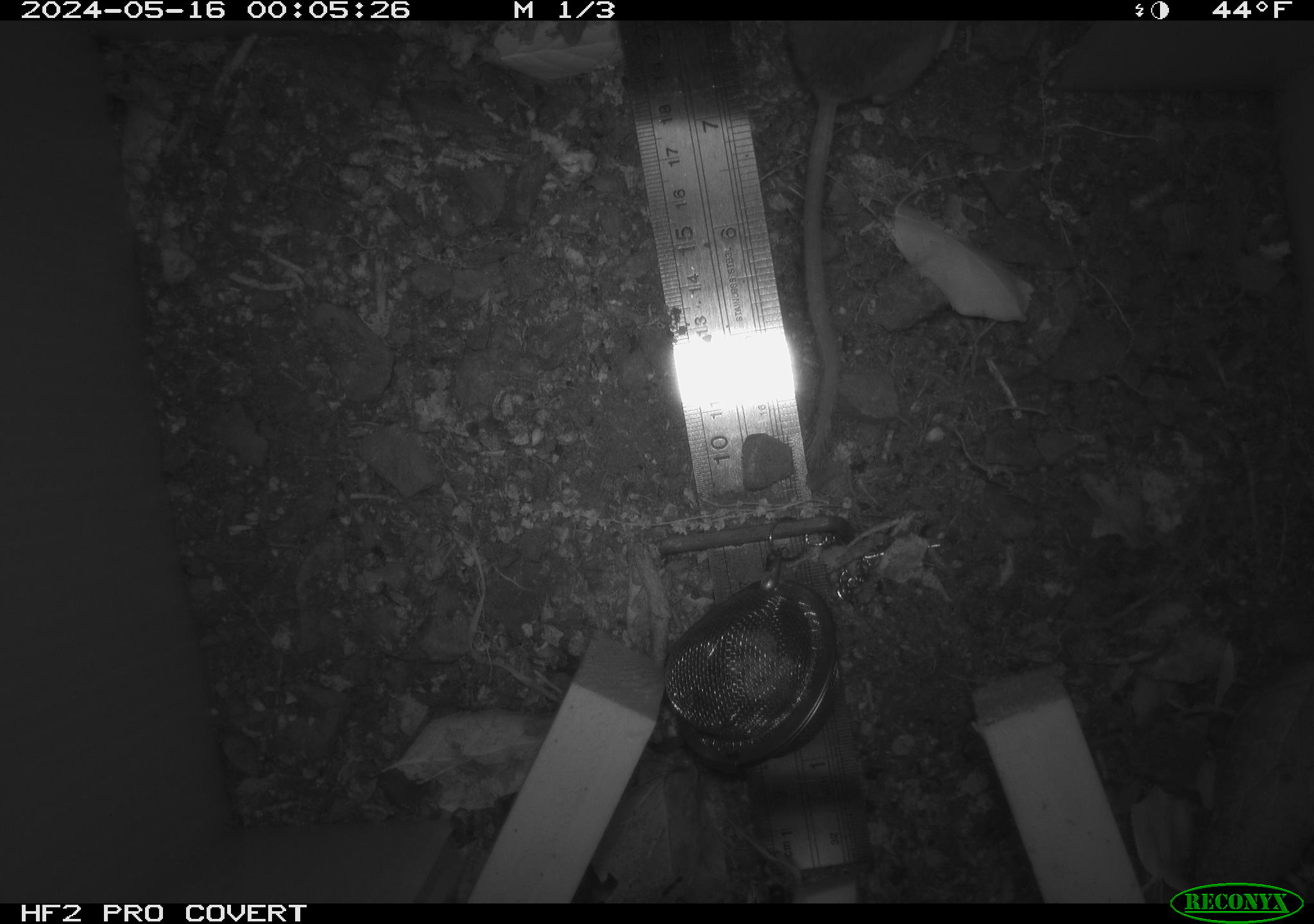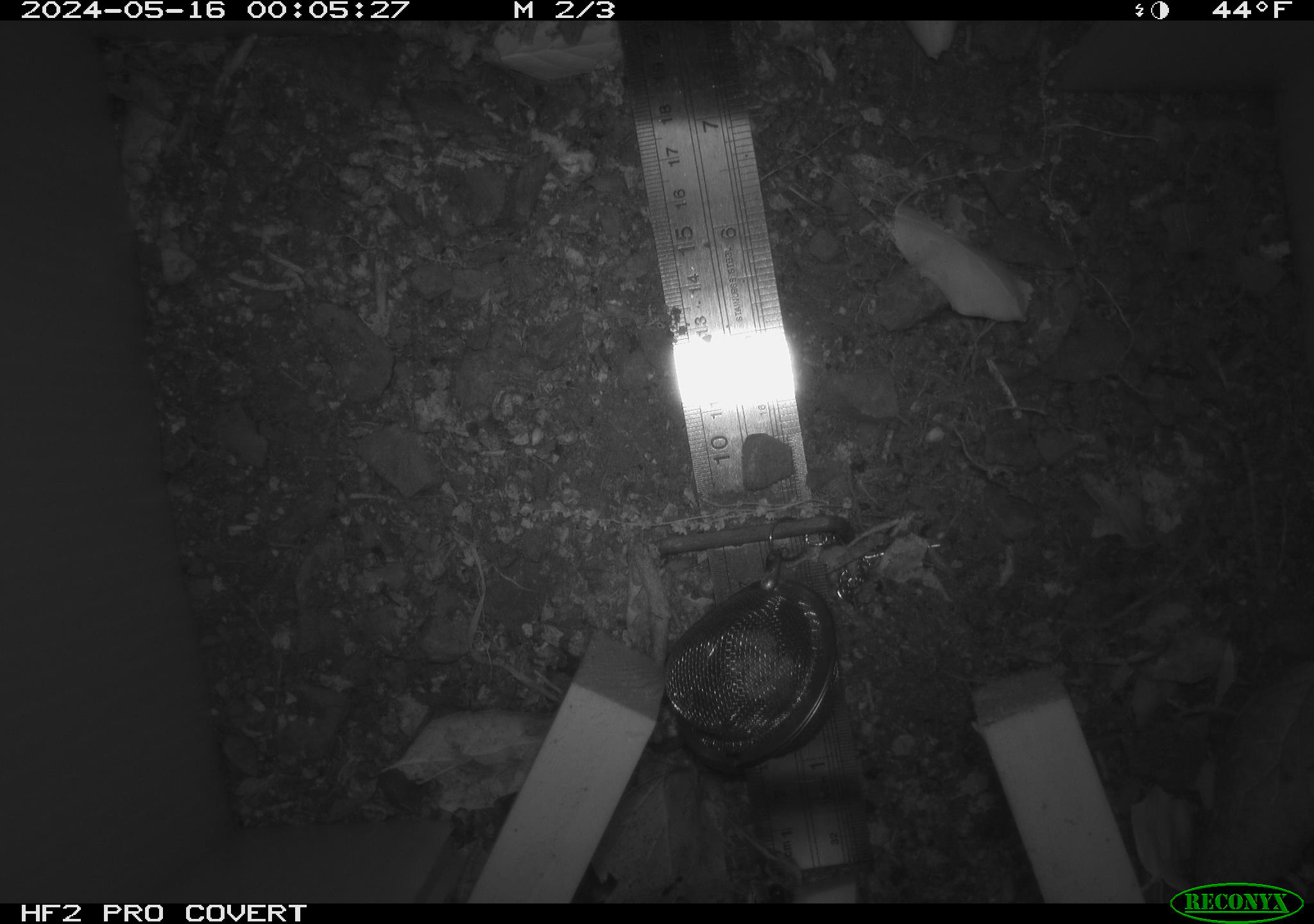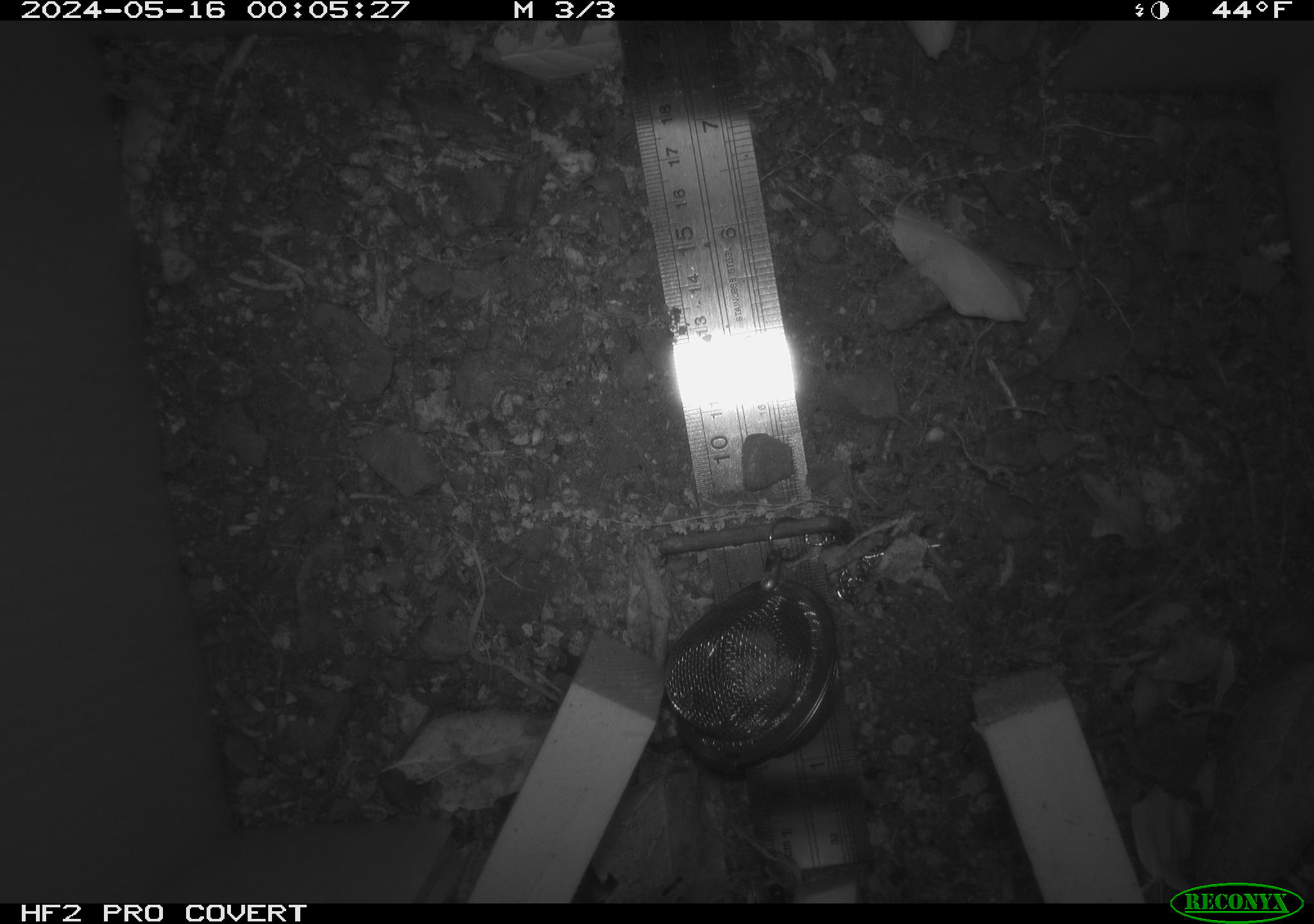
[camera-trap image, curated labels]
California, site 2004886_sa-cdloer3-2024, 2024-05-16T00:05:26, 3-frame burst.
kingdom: Animalia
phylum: Chordata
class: Mammalia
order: Rodentia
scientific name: Rodentia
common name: mouse species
Mouse species (Rodentia).